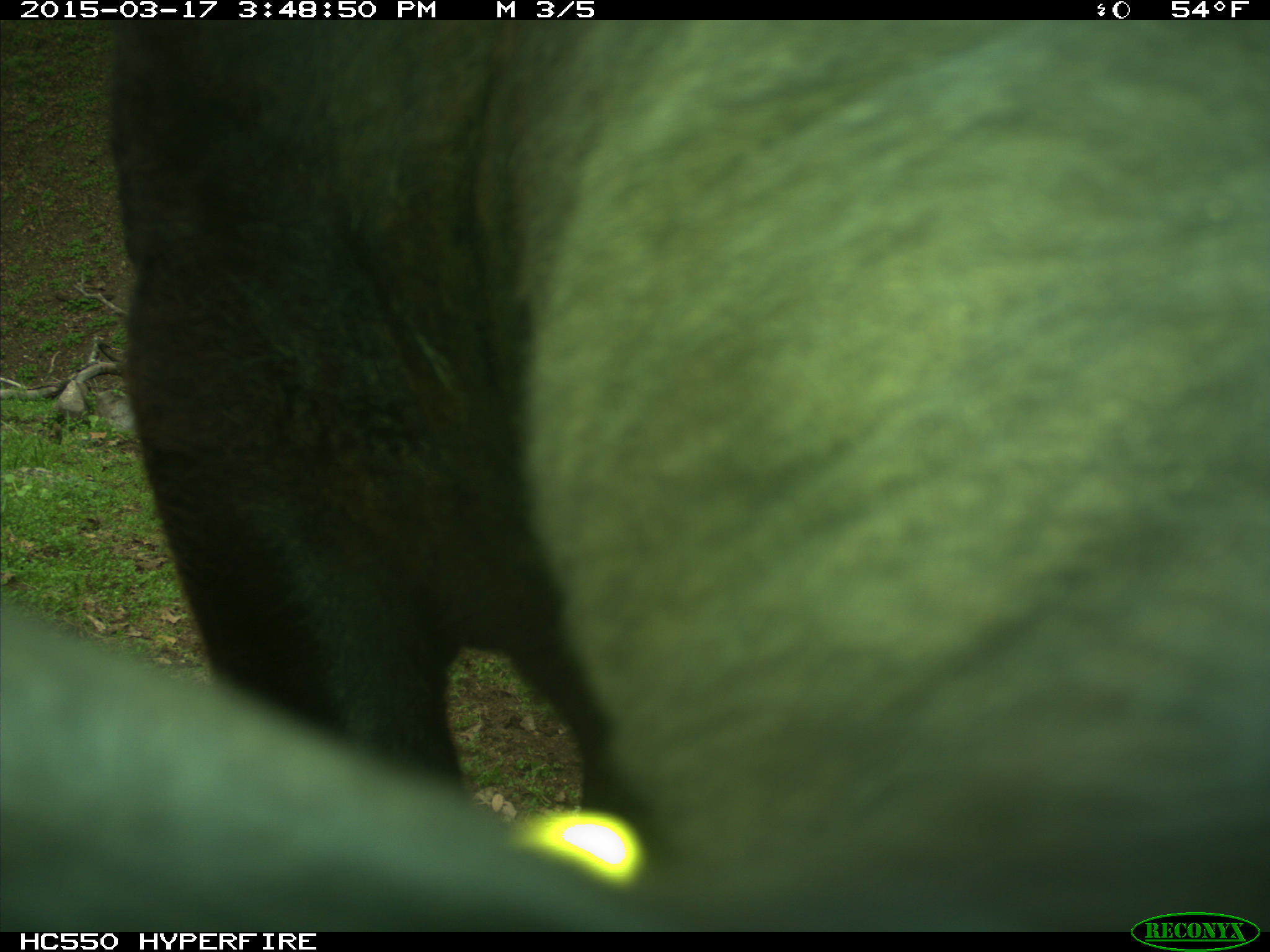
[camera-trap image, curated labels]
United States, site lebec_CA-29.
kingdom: Animalia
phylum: Chordata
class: Mammalia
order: Artiodactyla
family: Bovidae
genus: Bos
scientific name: Bos taurus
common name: domestic cow